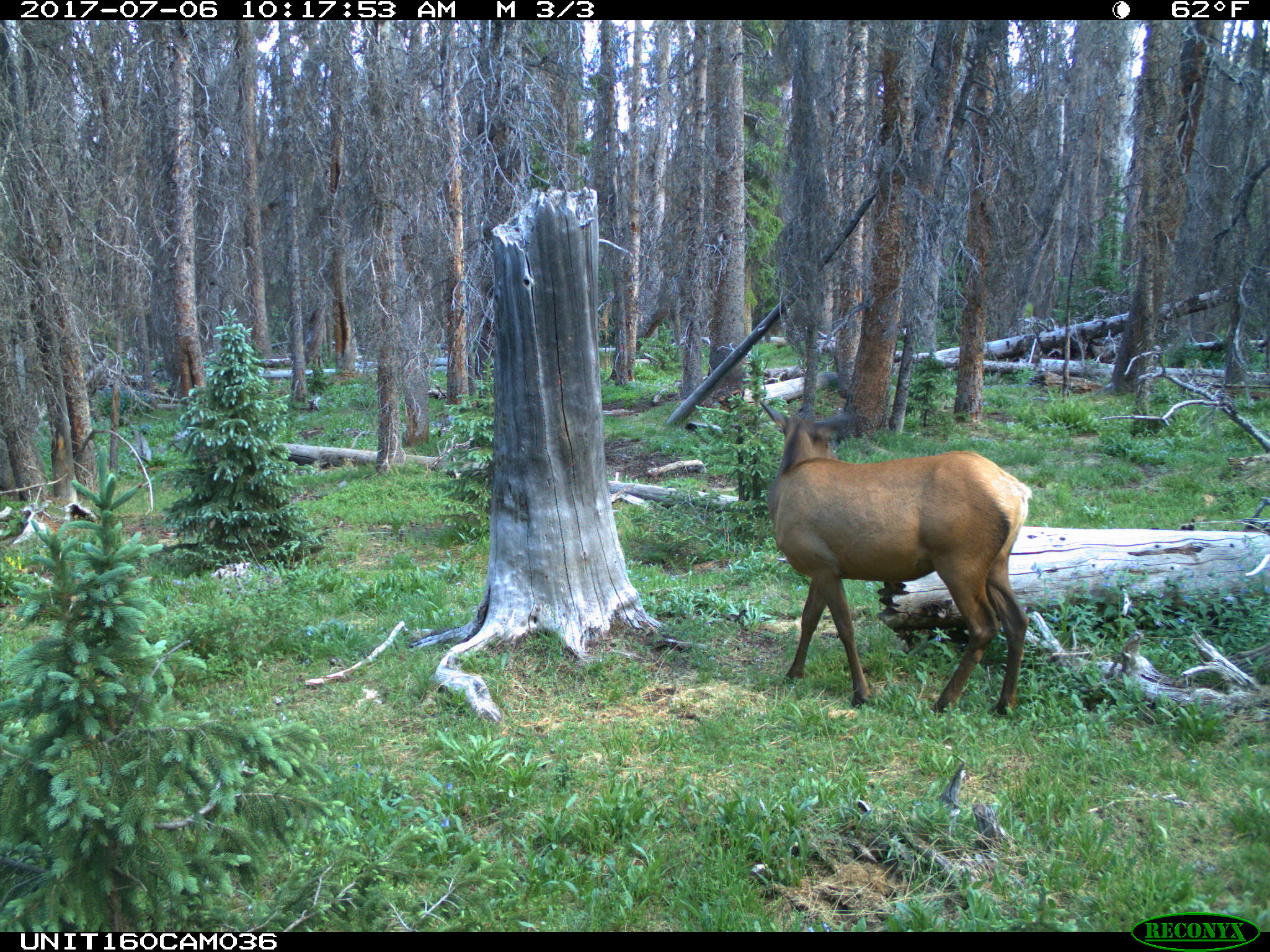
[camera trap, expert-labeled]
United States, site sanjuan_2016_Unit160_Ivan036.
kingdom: Animalia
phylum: Chordata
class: Mammalia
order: Artiodactyla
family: Cervidae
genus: Cervus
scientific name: Cervus elaphus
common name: red deer